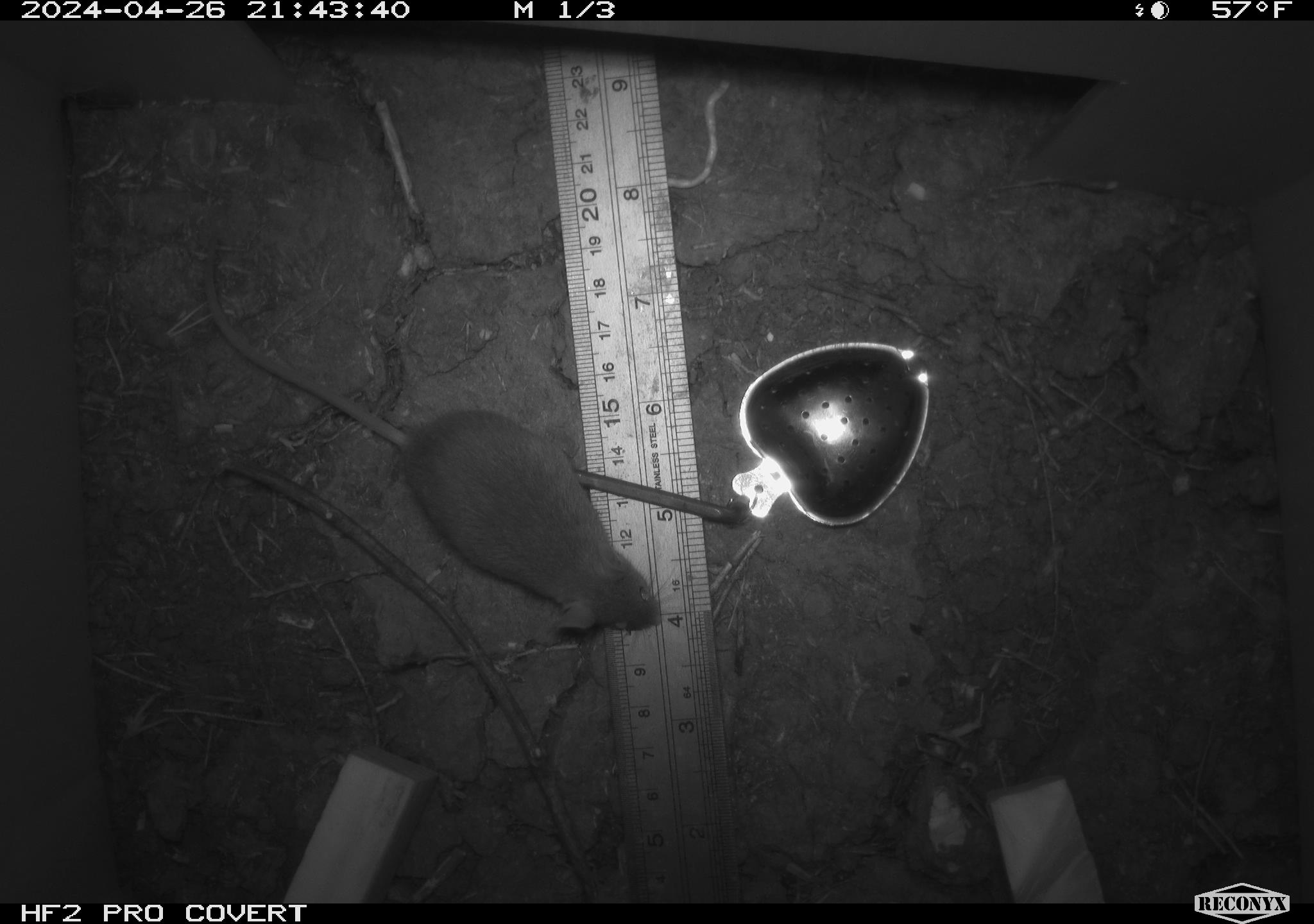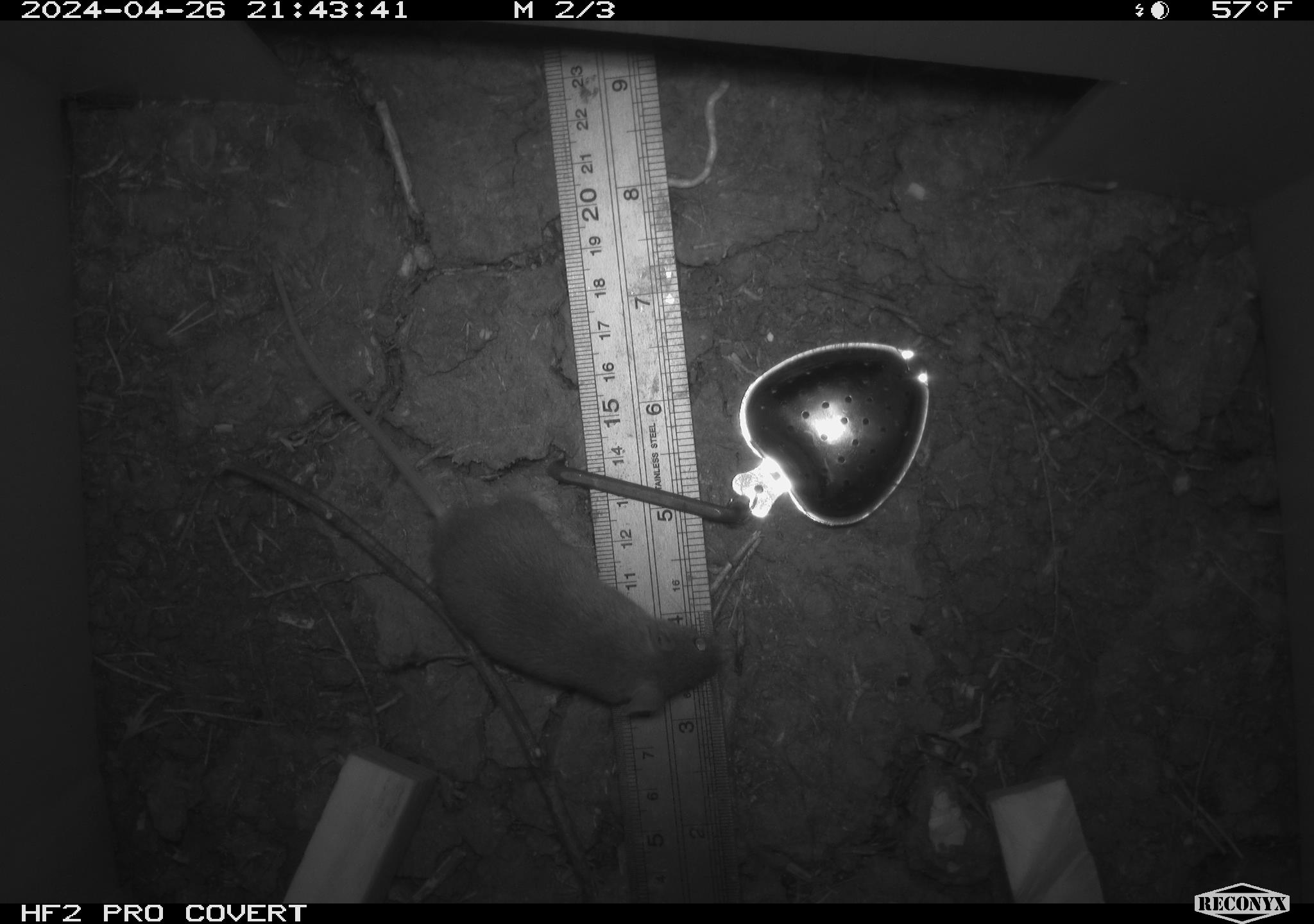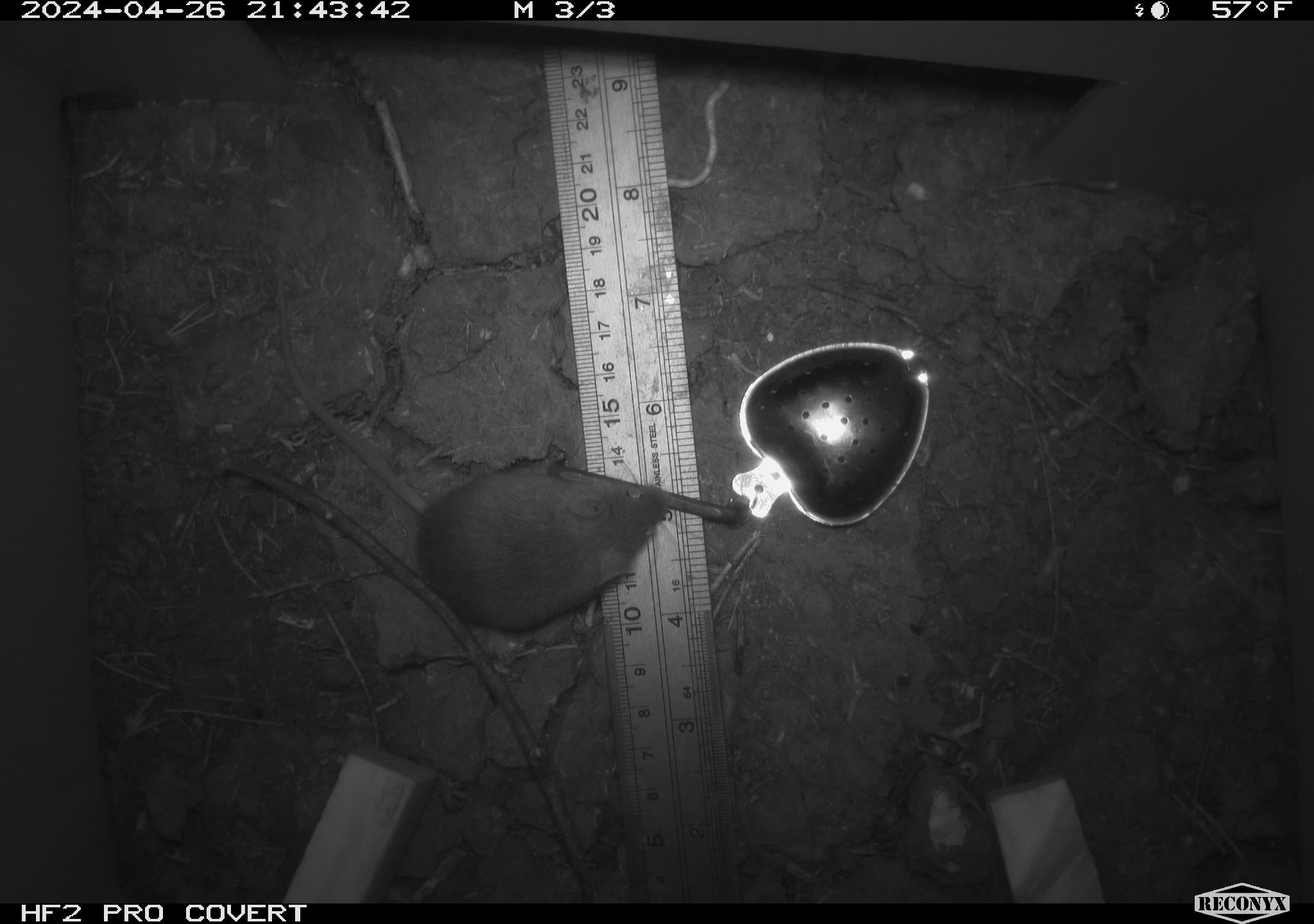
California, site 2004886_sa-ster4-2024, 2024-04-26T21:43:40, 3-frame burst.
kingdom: Animalia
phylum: Chordata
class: Mammalia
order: Rodentia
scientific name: Rodentia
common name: mouse species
Mouse species (Rodentia).